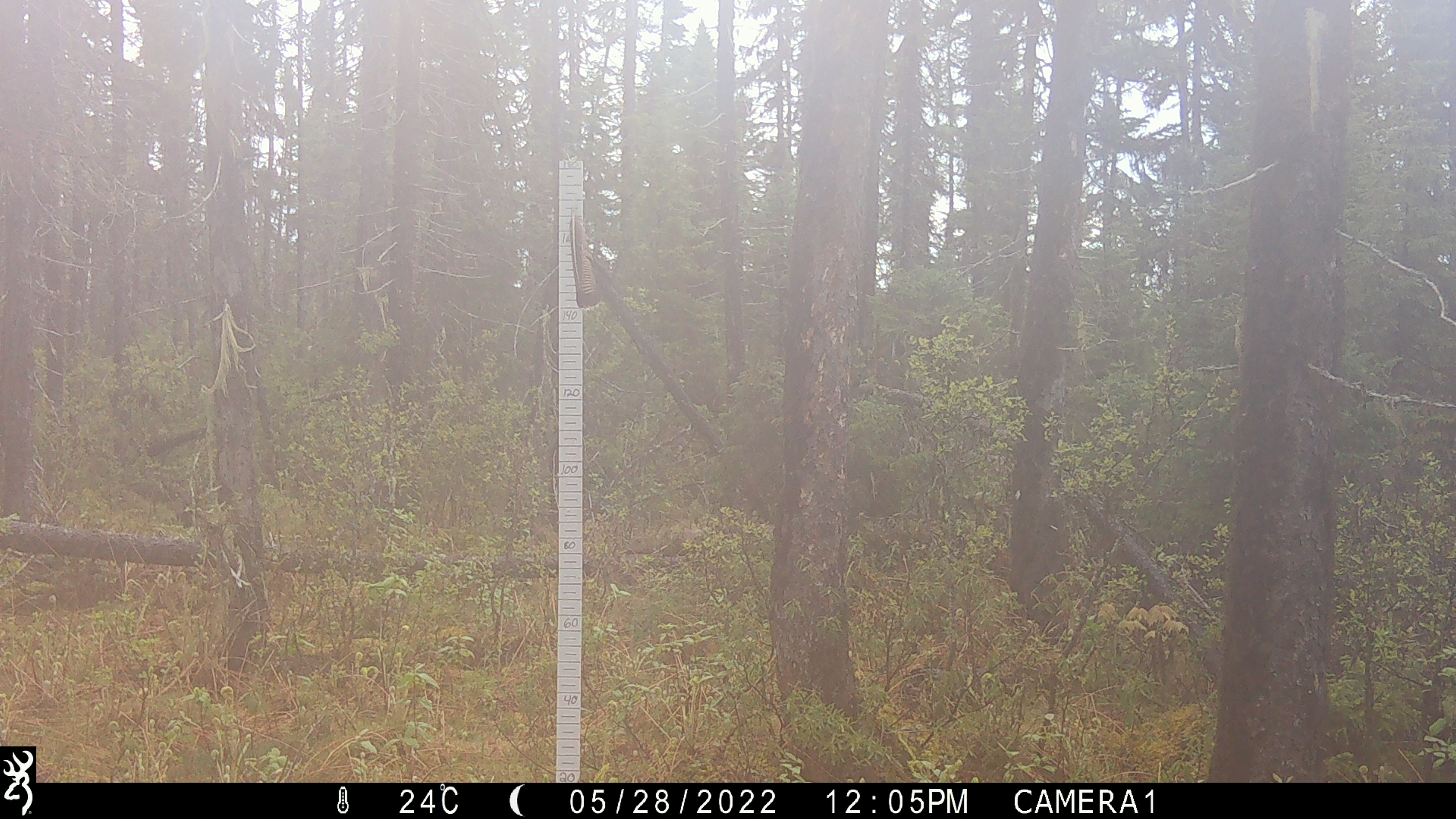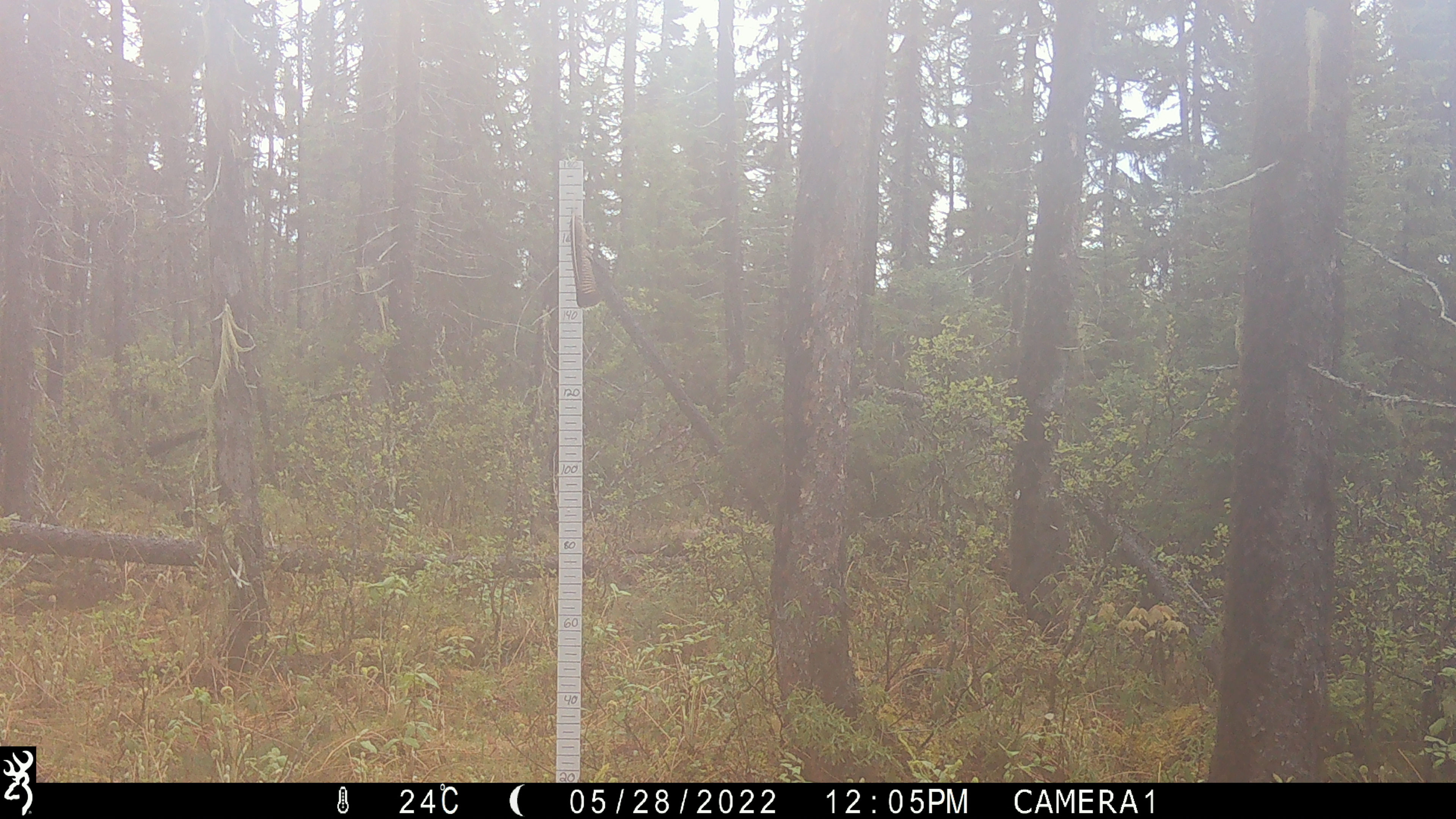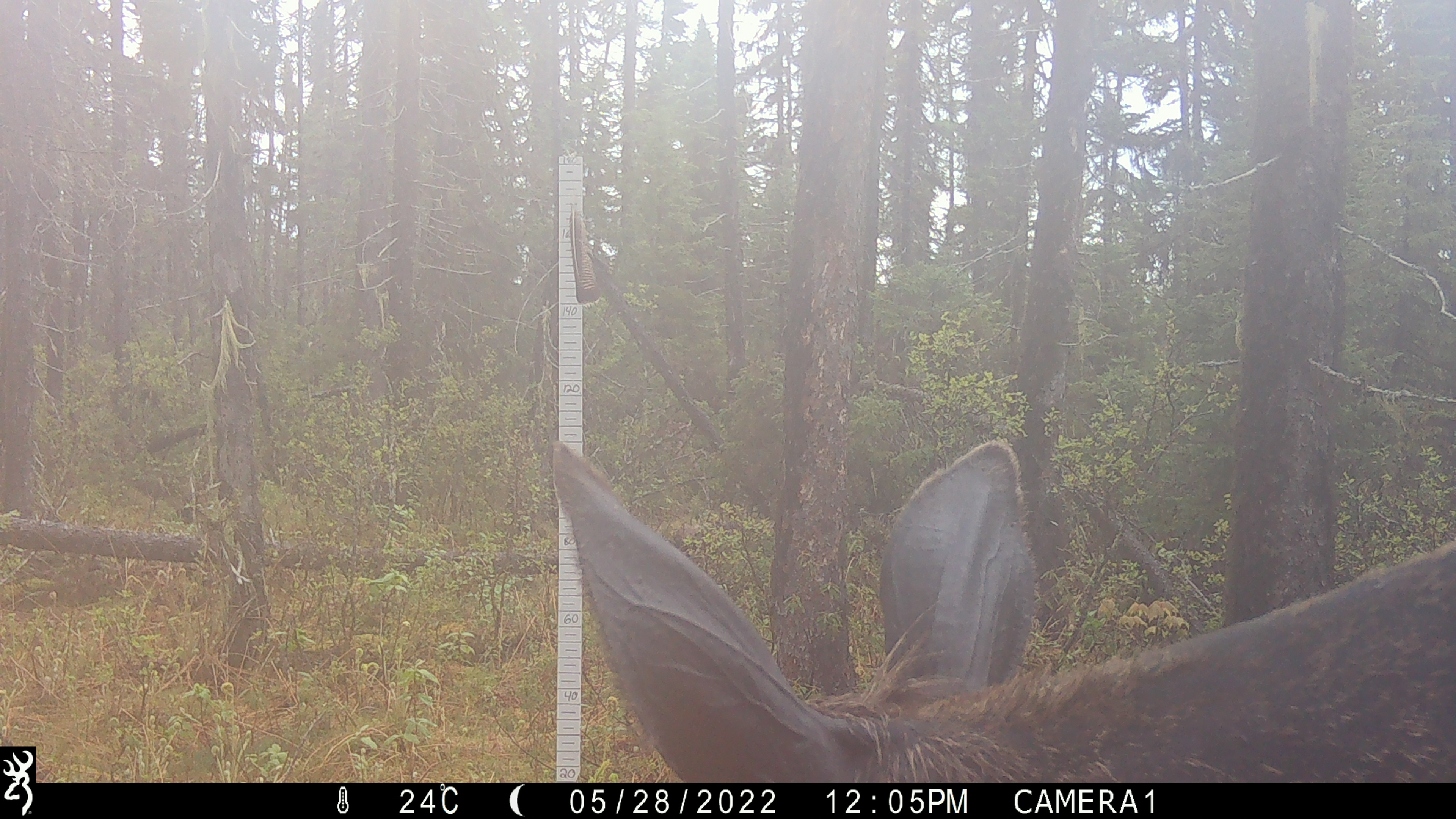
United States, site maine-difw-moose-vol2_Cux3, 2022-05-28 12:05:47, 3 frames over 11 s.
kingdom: Animalia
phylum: Chordata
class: Mammalia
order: Artiodactyla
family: Cervidae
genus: Alces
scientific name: Alces alces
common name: moose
Moose (Alces alces).